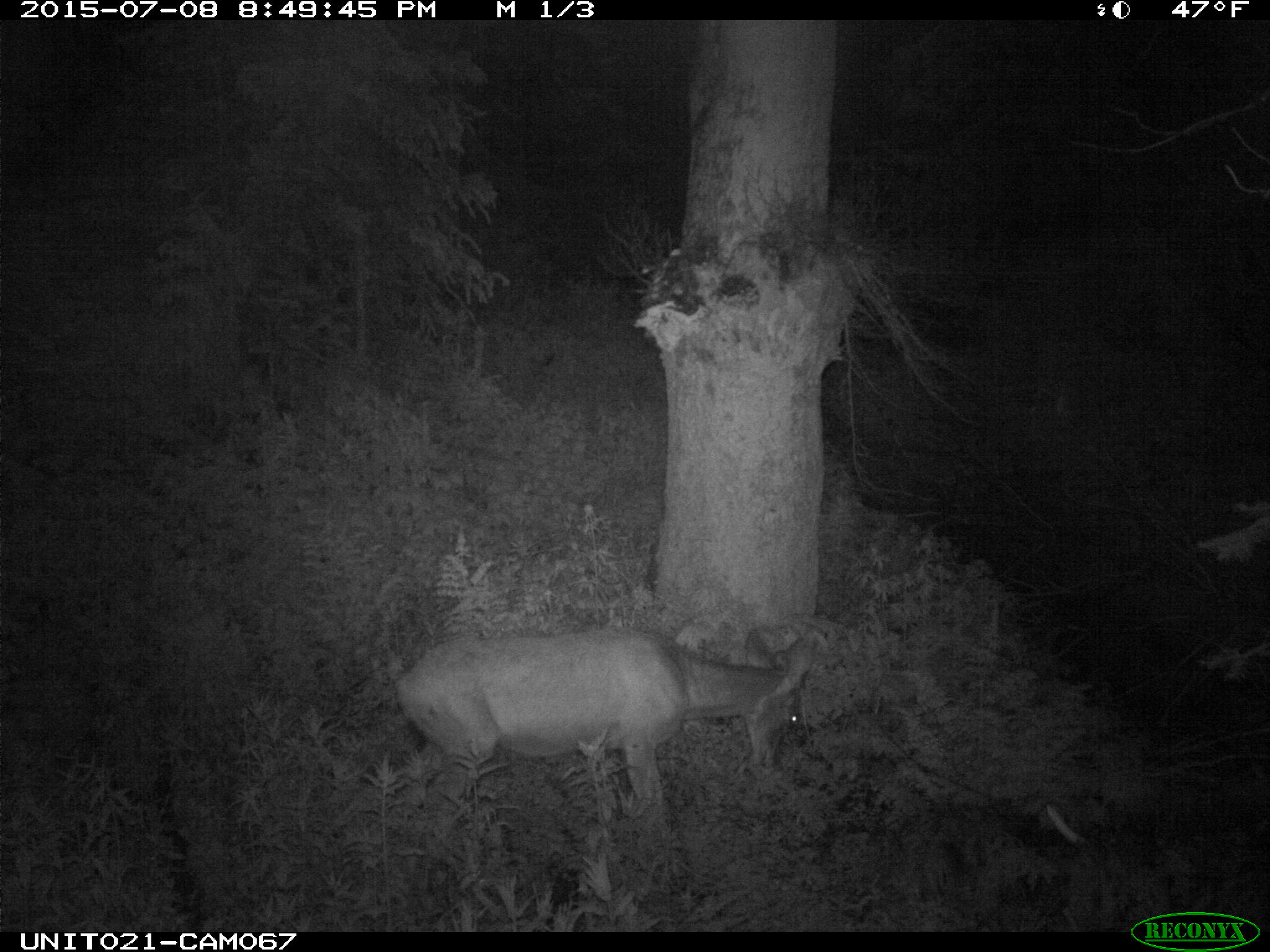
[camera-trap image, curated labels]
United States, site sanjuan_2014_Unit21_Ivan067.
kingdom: Animalia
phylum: Chordata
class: Mammalia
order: Artiodactyla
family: Cervidae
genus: Odocoileus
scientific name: Odocoileus hemionus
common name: mule deer